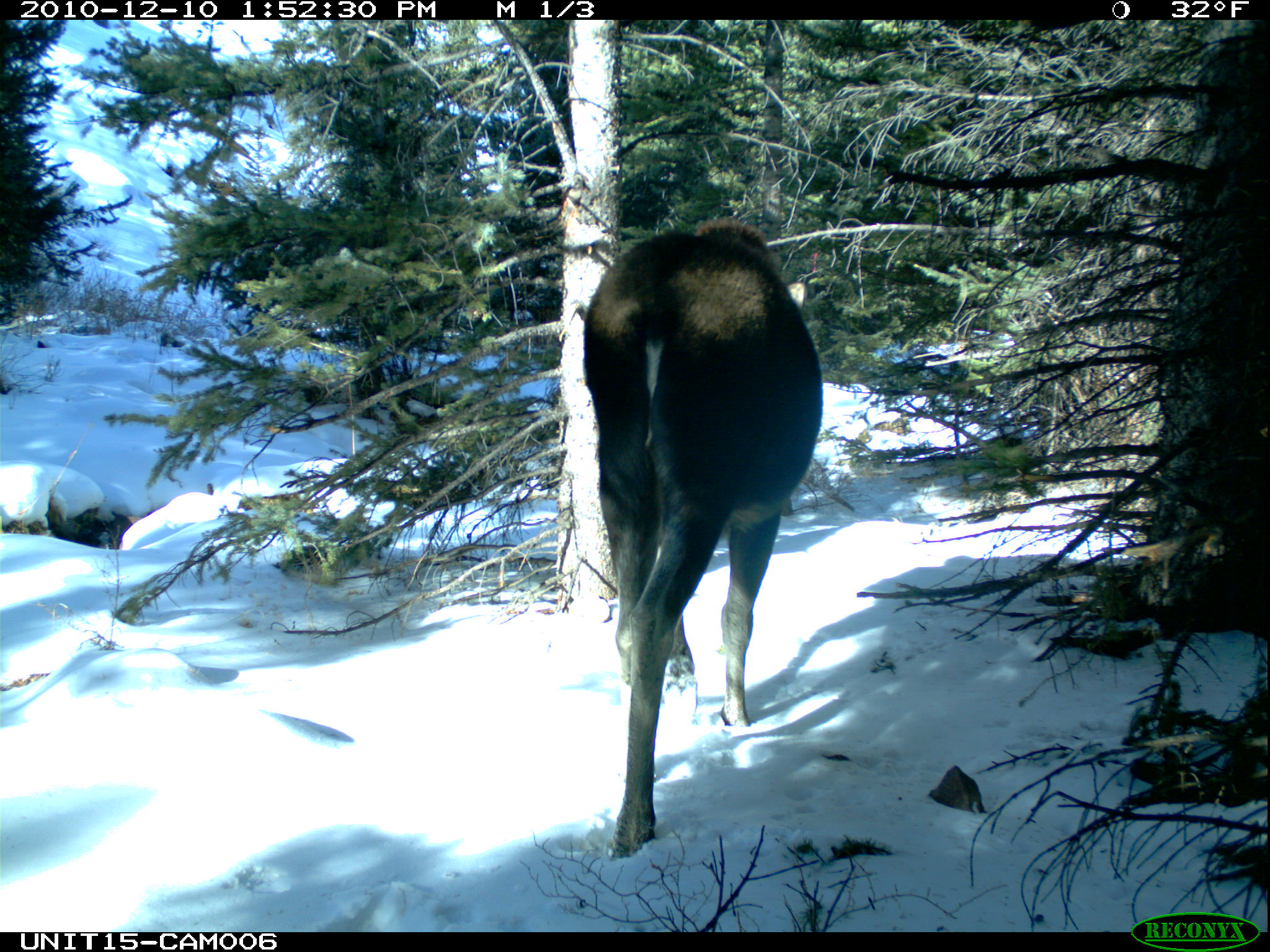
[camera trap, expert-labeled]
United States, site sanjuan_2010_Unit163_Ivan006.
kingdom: Animalia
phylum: Chordata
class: Mammalia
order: Artiodactyla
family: Cervidae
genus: Alces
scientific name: Alces alces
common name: moose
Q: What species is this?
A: Alces alces (moose).